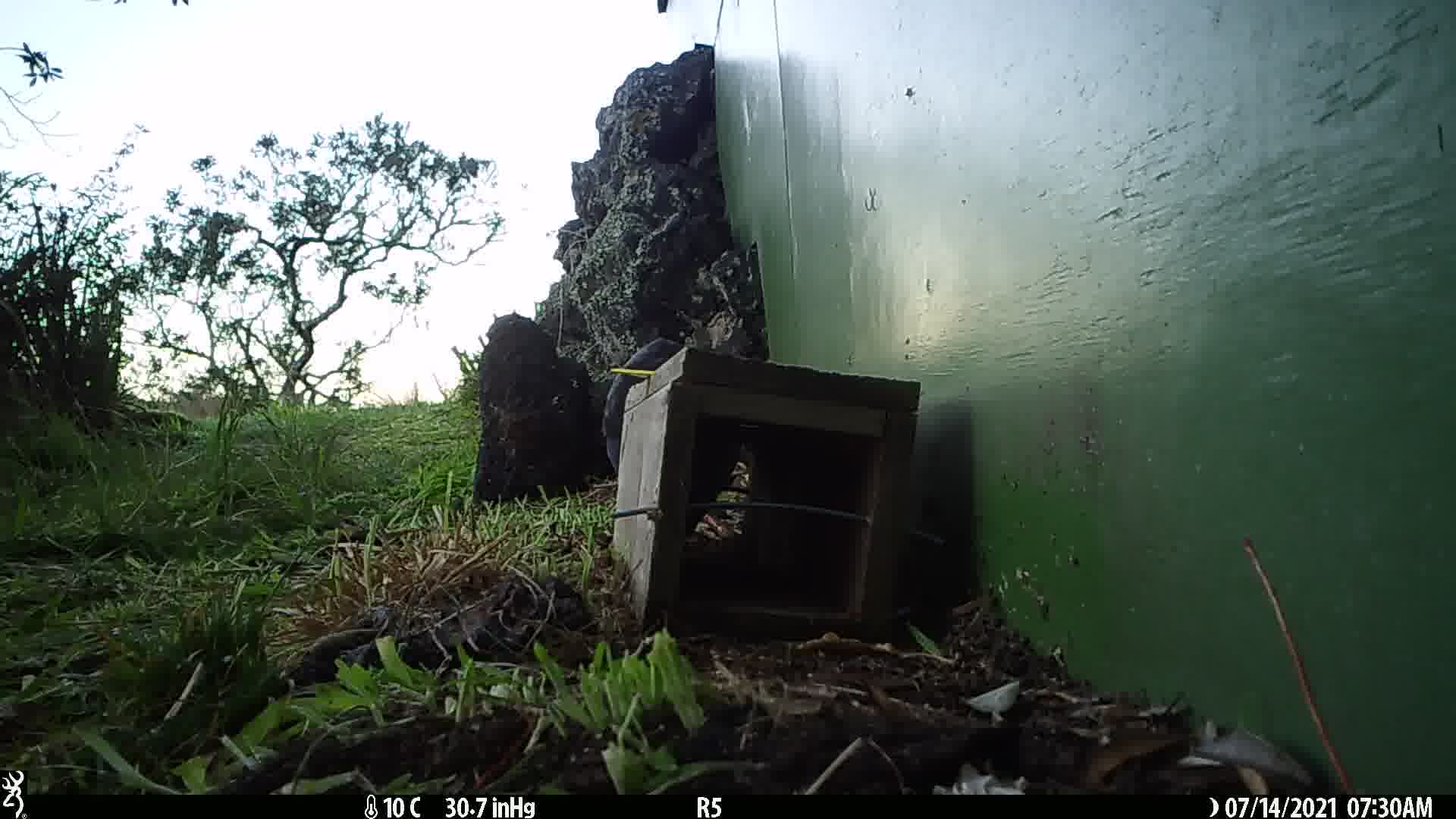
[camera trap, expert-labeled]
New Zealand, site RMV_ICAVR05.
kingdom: Animalia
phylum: Chordata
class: Aves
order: Gruiformes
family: Rallidae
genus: Porphyrio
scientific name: Porphyrio melanotus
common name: australasian swamphen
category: pukeko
Pukeko (australasian swamphen) (Porphyrio melanotus).